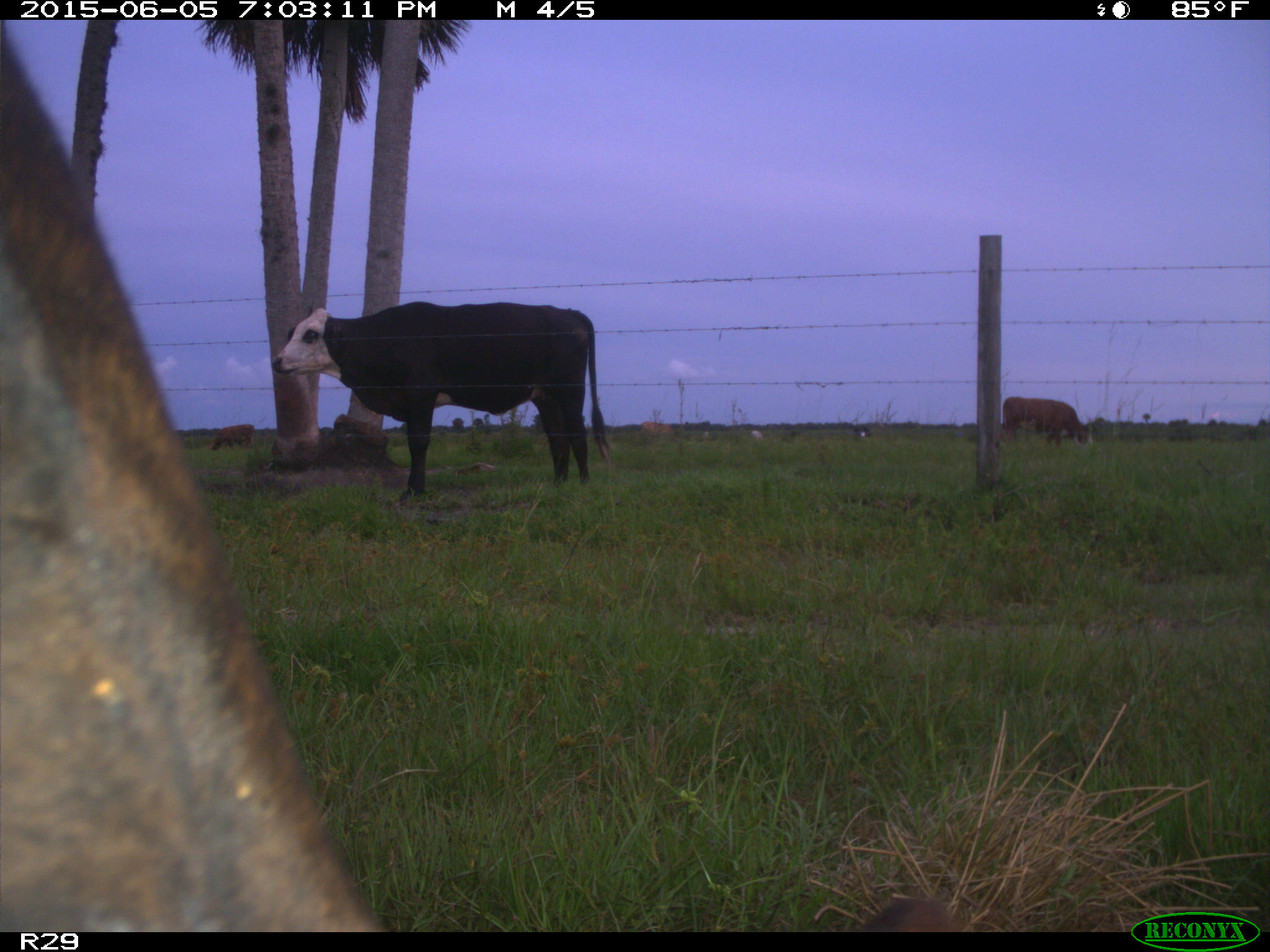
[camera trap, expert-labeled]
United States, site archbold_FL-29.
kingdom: Animalia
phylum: Chordata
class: Mammalia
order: Artiodactyla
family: Bovidae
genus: Bos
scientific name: Bos taurus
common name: domestic cow